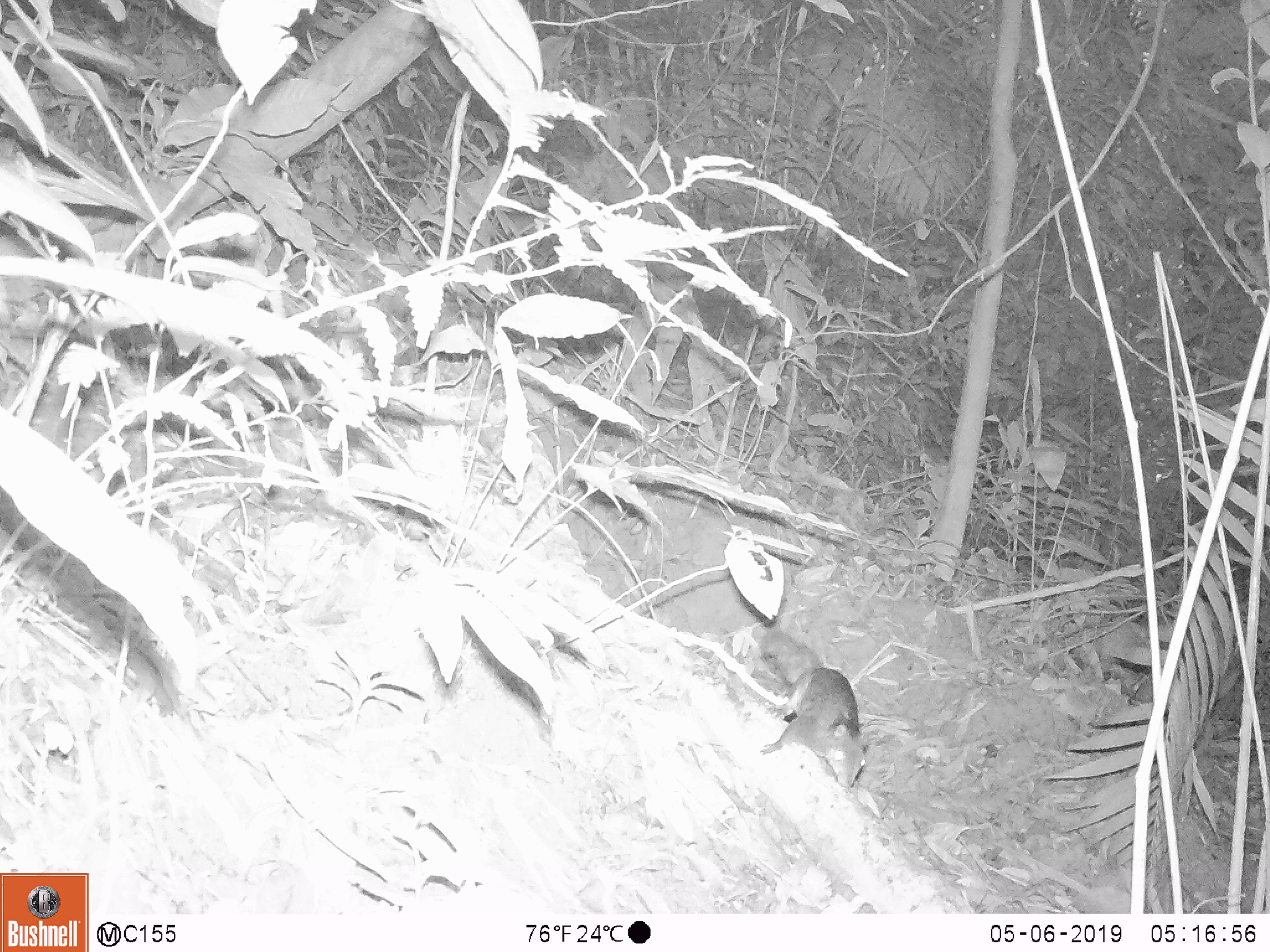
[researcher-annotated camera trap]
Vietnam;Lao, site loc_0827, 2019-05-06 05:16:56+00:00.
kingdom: Animalia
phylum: Chordata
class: Mammalia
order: Rodentia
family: Sciuridae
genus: Dremomys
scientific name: Dremomys rufigenis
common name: red-cheeked squirrel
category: red cheeked squirrel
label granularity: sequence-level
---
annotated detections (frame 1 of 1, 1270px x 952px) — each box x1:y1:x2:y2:
red cheeked squirrel: 759:627:871:790